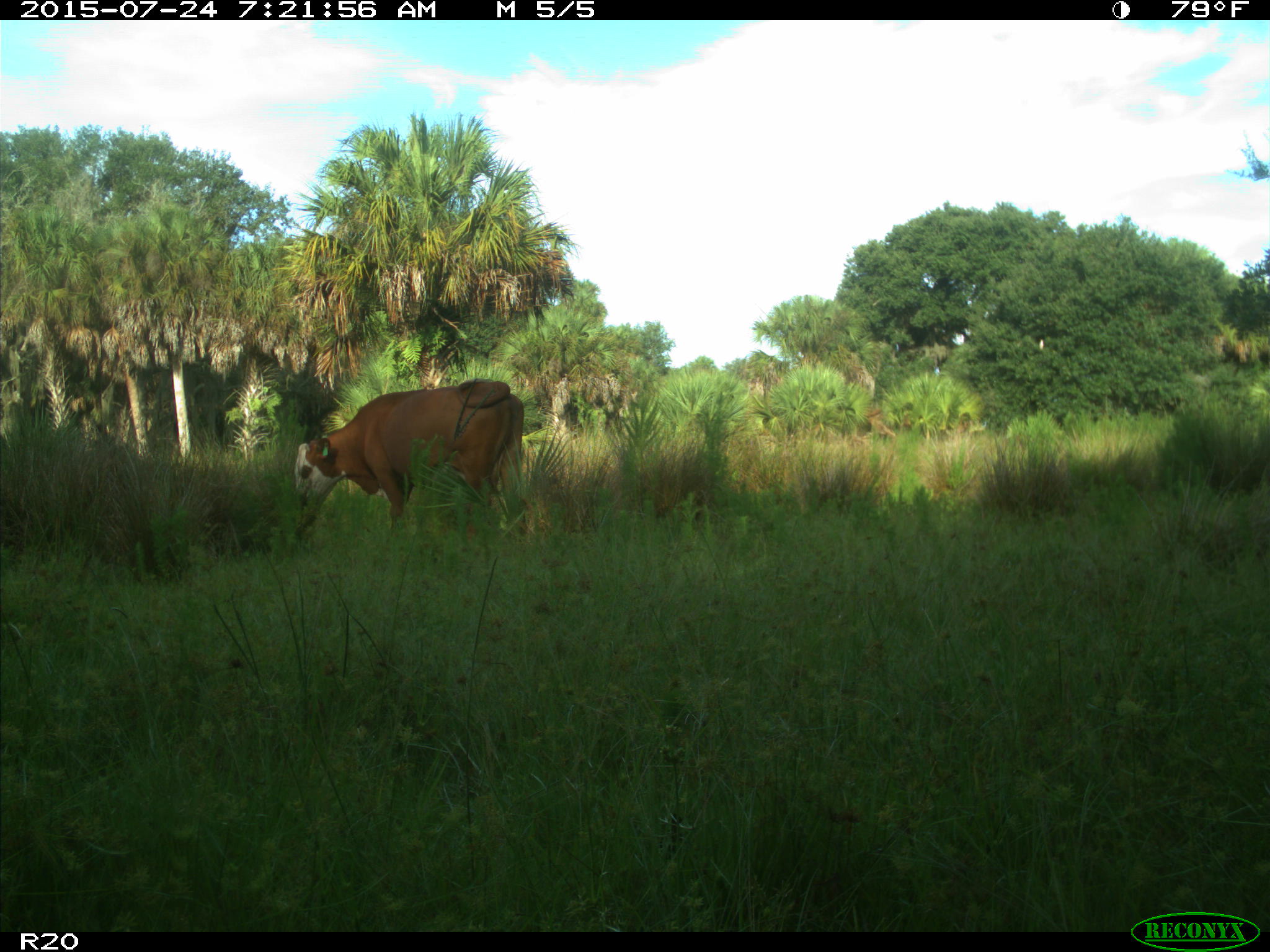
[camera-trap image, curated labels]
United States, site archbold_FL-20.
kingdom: Animalia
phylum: Chordata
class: Mammalia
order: Artiodactyla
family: Bovidae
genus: Bos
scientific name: Bos taurus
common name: domestic cow